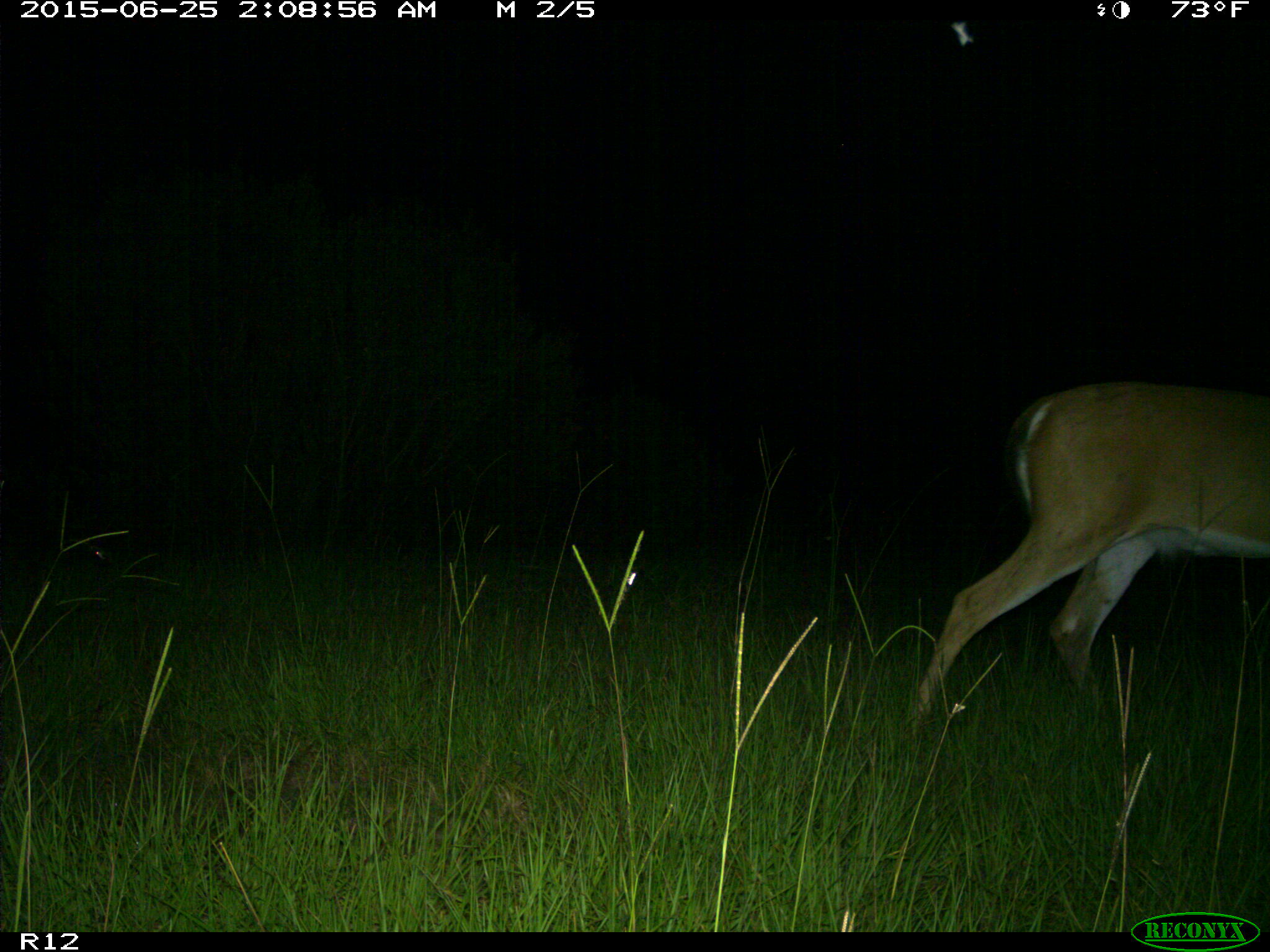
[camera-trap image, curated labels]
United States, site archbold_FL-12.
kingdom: Animalia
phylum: Chordata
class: Mammalia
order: Artiodactyla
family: Cervidae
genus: Odocoileus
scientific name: Odocoileus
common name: deer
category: unidentified deer